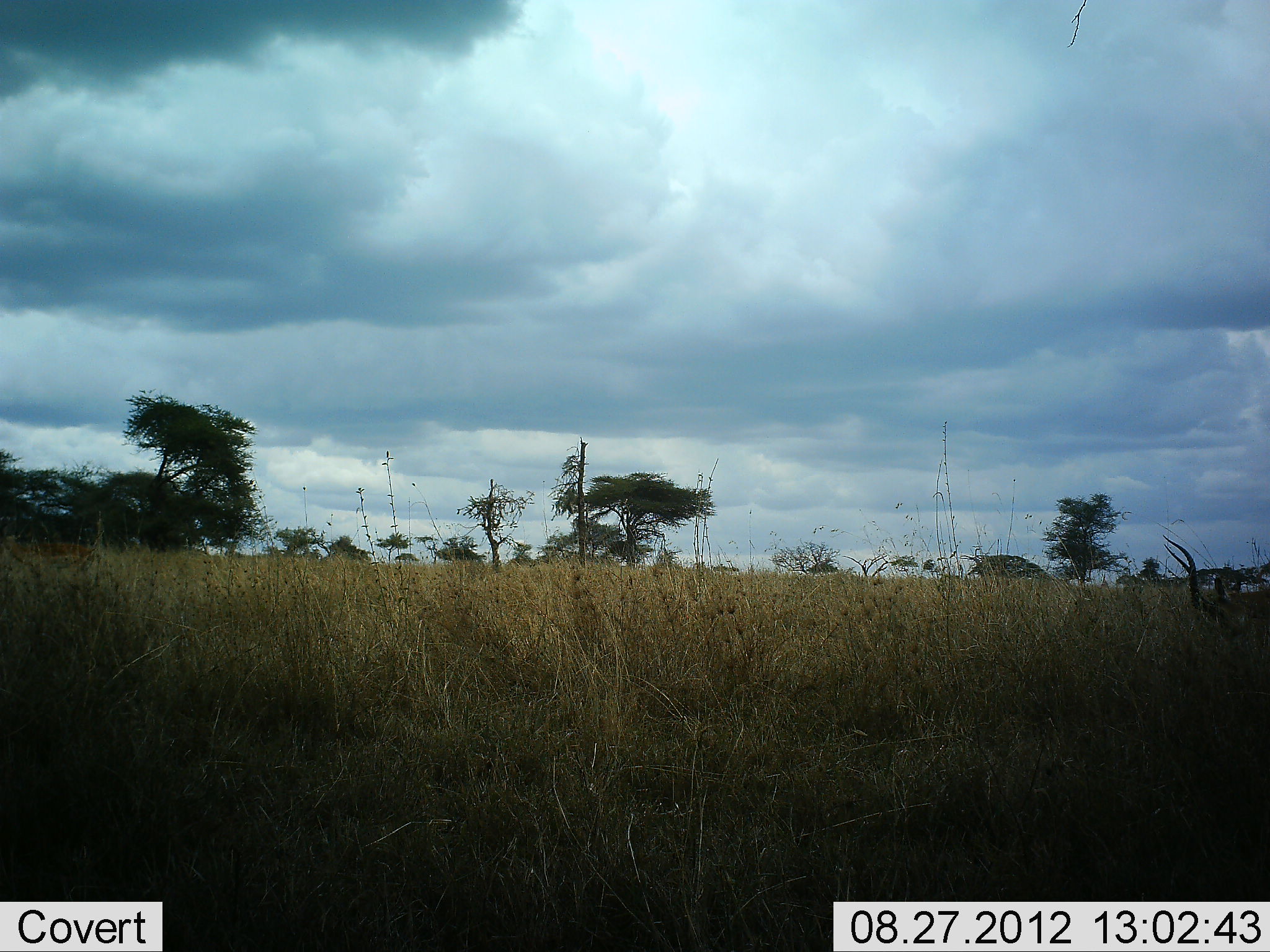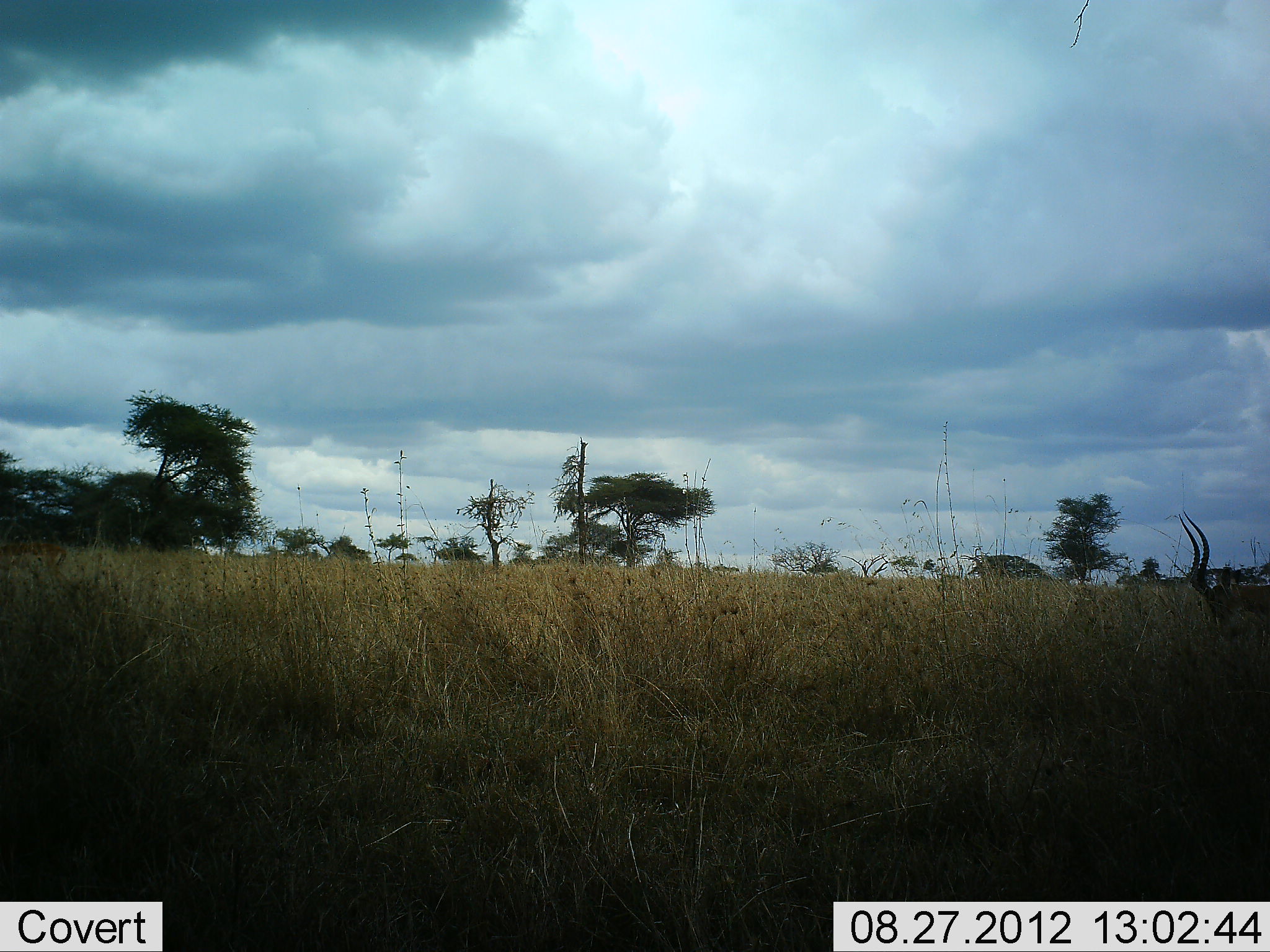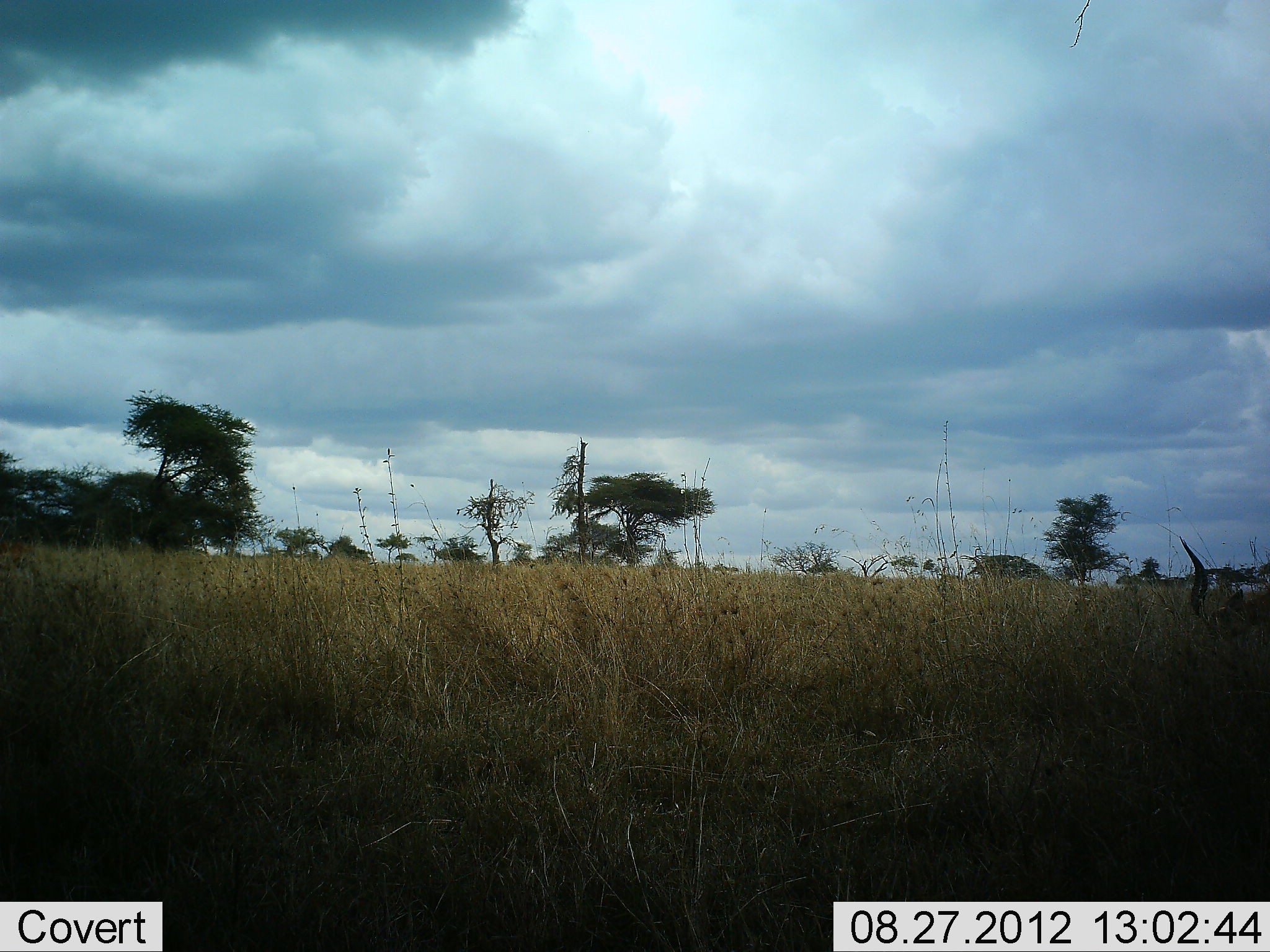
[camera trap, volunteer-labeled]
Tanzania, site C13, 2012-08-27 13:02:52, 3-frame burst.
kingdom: Animalia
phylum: Chordata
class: Mammalia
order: Artiodactyla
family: Bovidae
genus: Aepyceros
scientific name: Aepyceros melampus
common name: impala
Impala (Aepyceros melampus), count 2. Behavior (volunteer vote fractions): standing 27%, resting 0%, moving 55%, interacting 0%. Young present (vote fraction): 0%. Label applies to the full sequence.